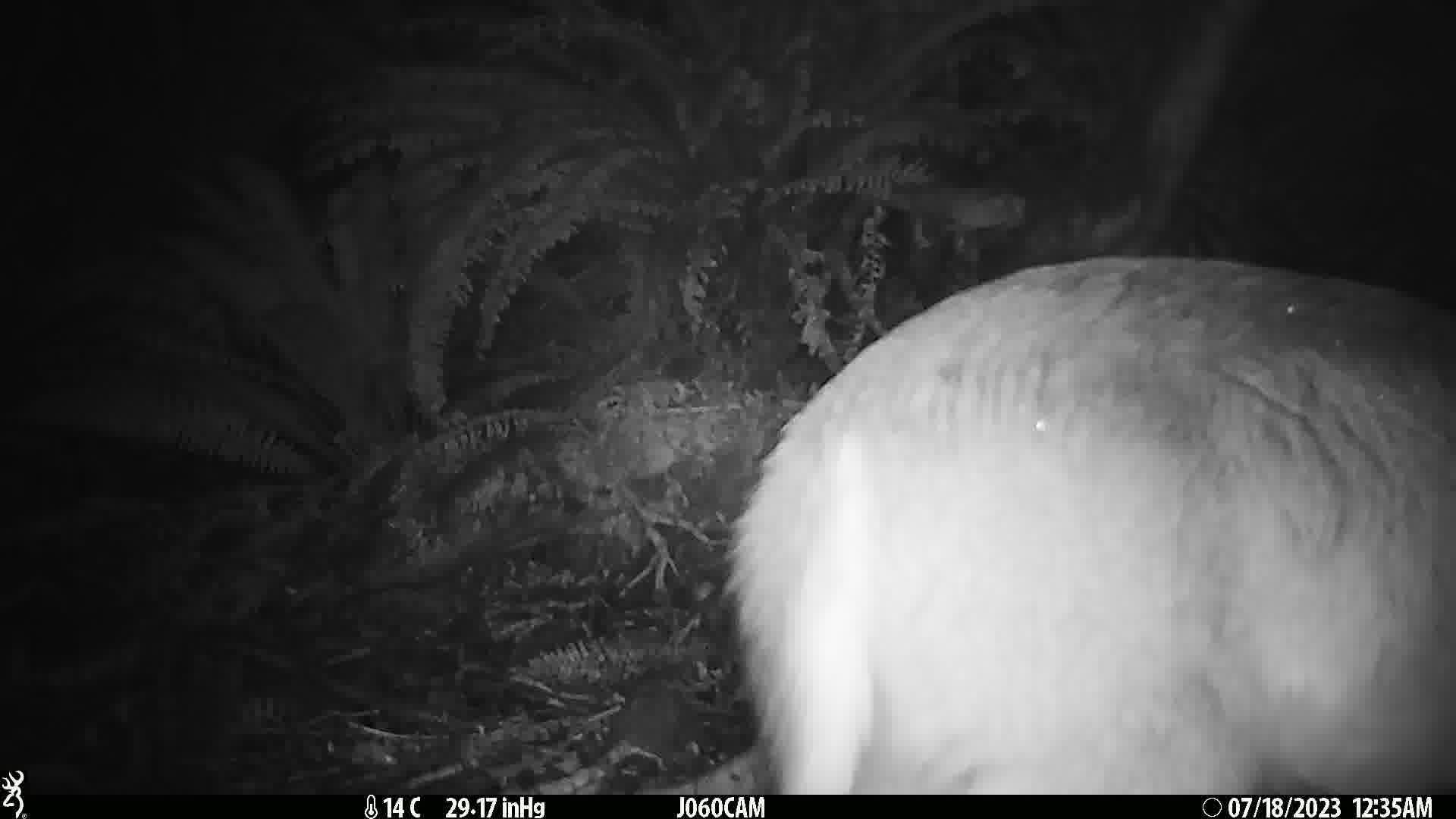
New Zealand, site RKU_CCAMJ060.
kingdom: Animalia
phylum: Chordata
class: Mammalia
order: Artiodactyla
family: Cervidae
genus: Odocoileus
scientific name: Odocoileus virginianus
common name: white-tailed deer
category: white tailed deer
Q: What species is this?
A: White tailed deer (white-tailed deer) (Odocoileus virginianus).